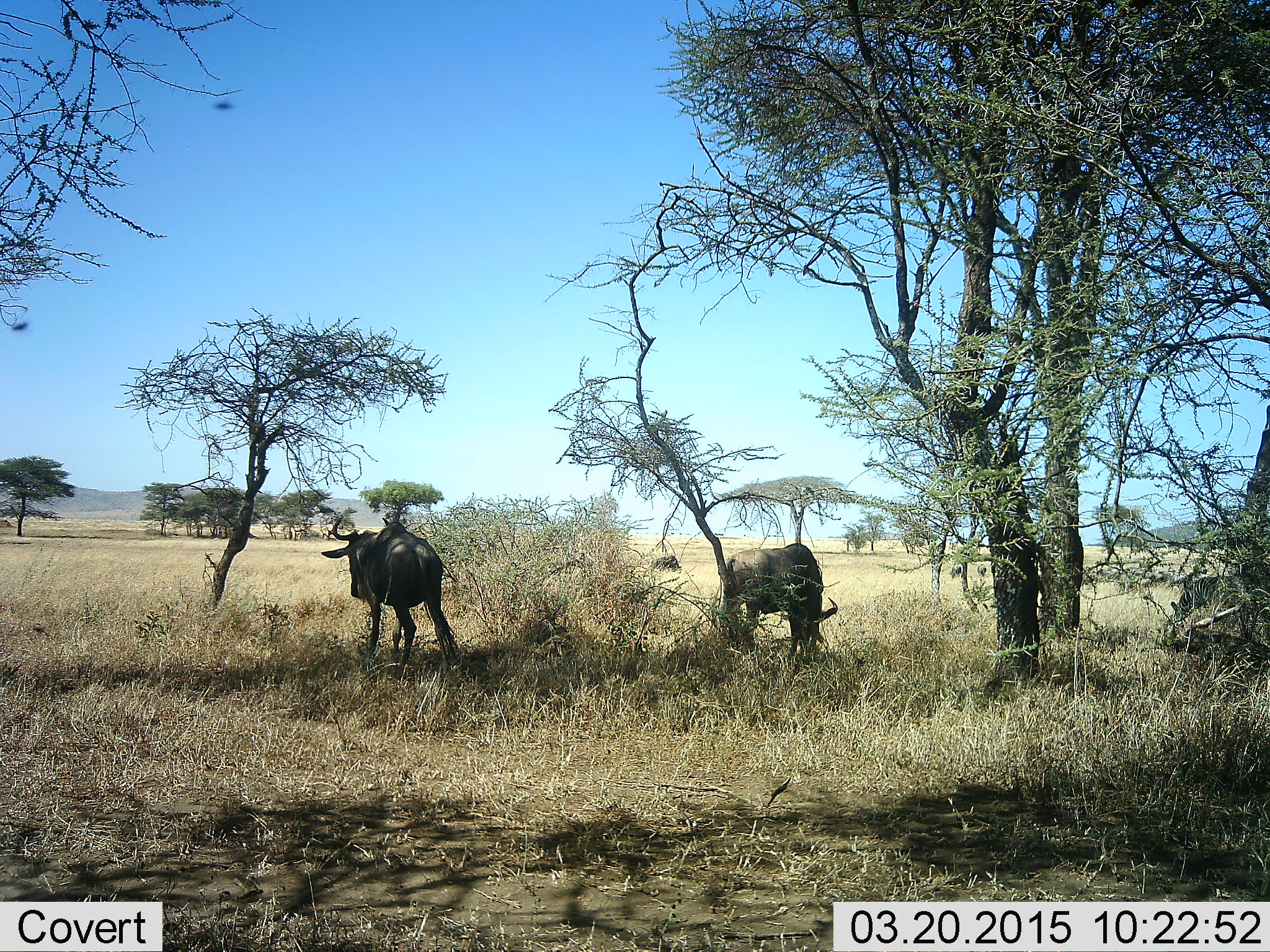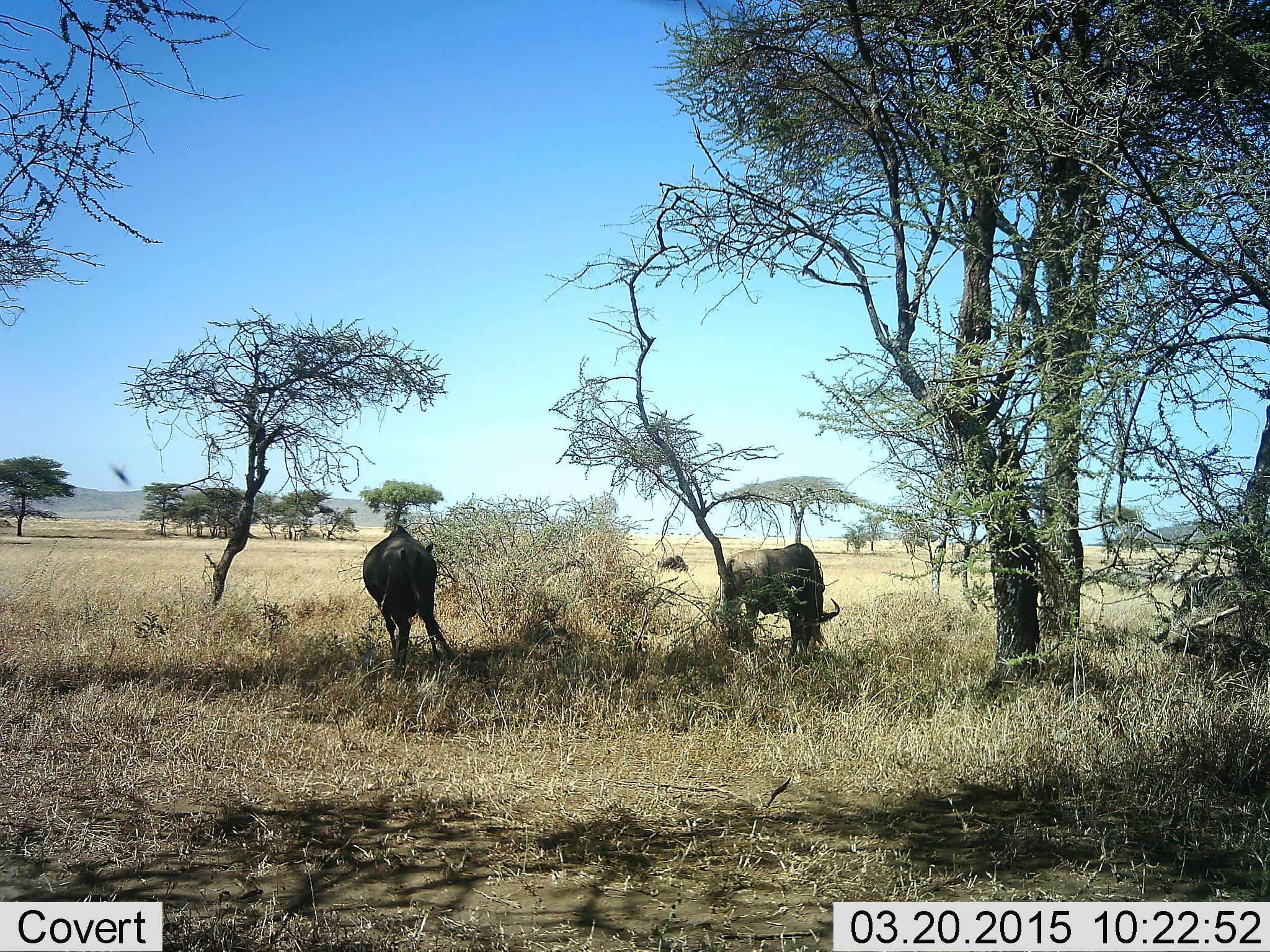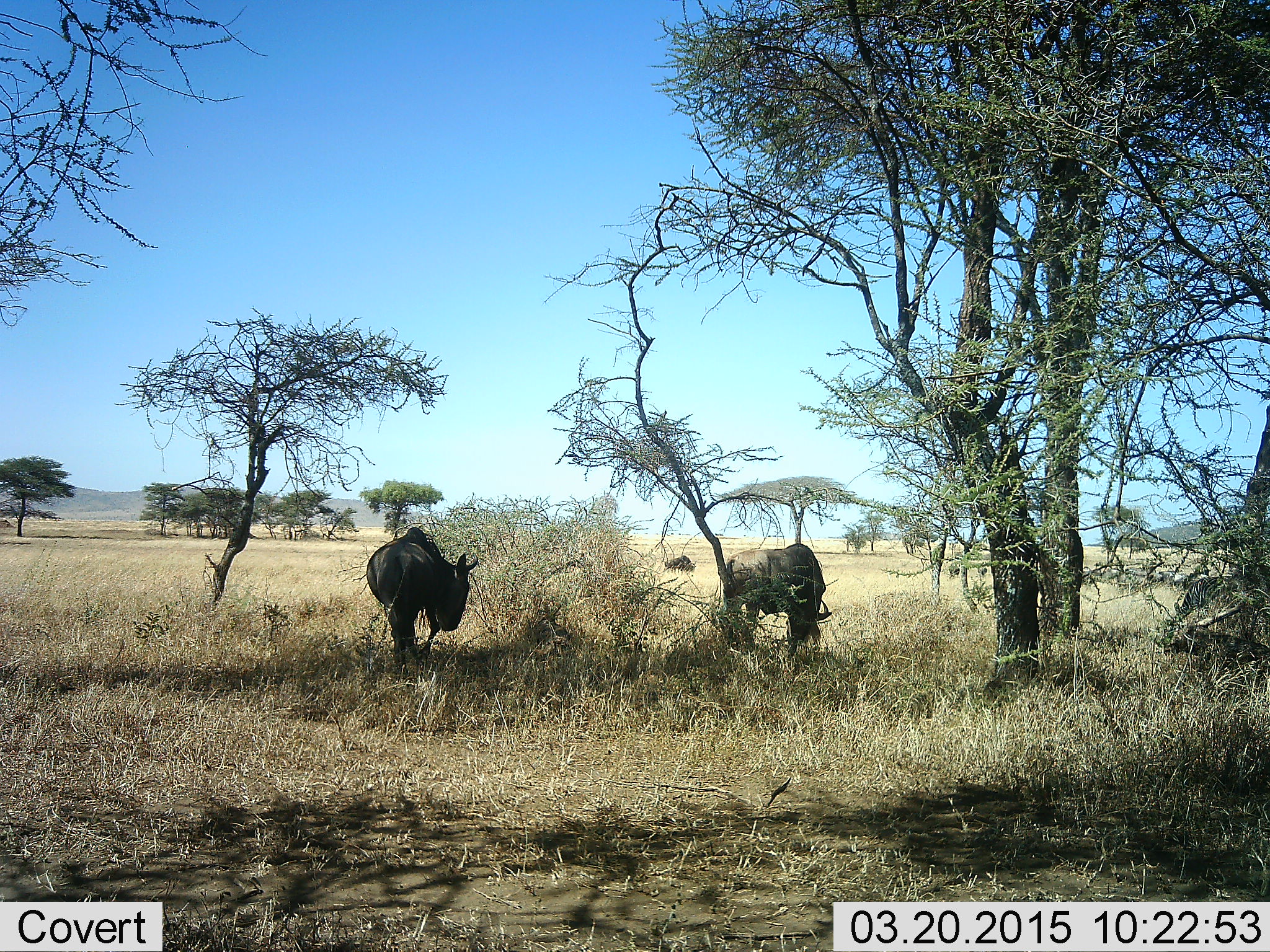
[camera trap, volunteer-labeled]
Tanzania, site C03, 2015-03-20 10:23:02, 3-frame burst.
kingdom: Animalia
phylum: Chordata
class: Mammalia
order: Artiodactyla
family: Bovidae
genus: Connochaetes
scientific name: Connochaetes taurinus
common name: blue wildebeest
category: wildebeest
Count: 3.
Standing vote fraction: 50%.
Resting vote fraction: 7%.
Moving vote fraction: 29%.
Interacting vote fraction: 0%.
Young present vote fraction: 0%.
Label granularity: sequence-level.